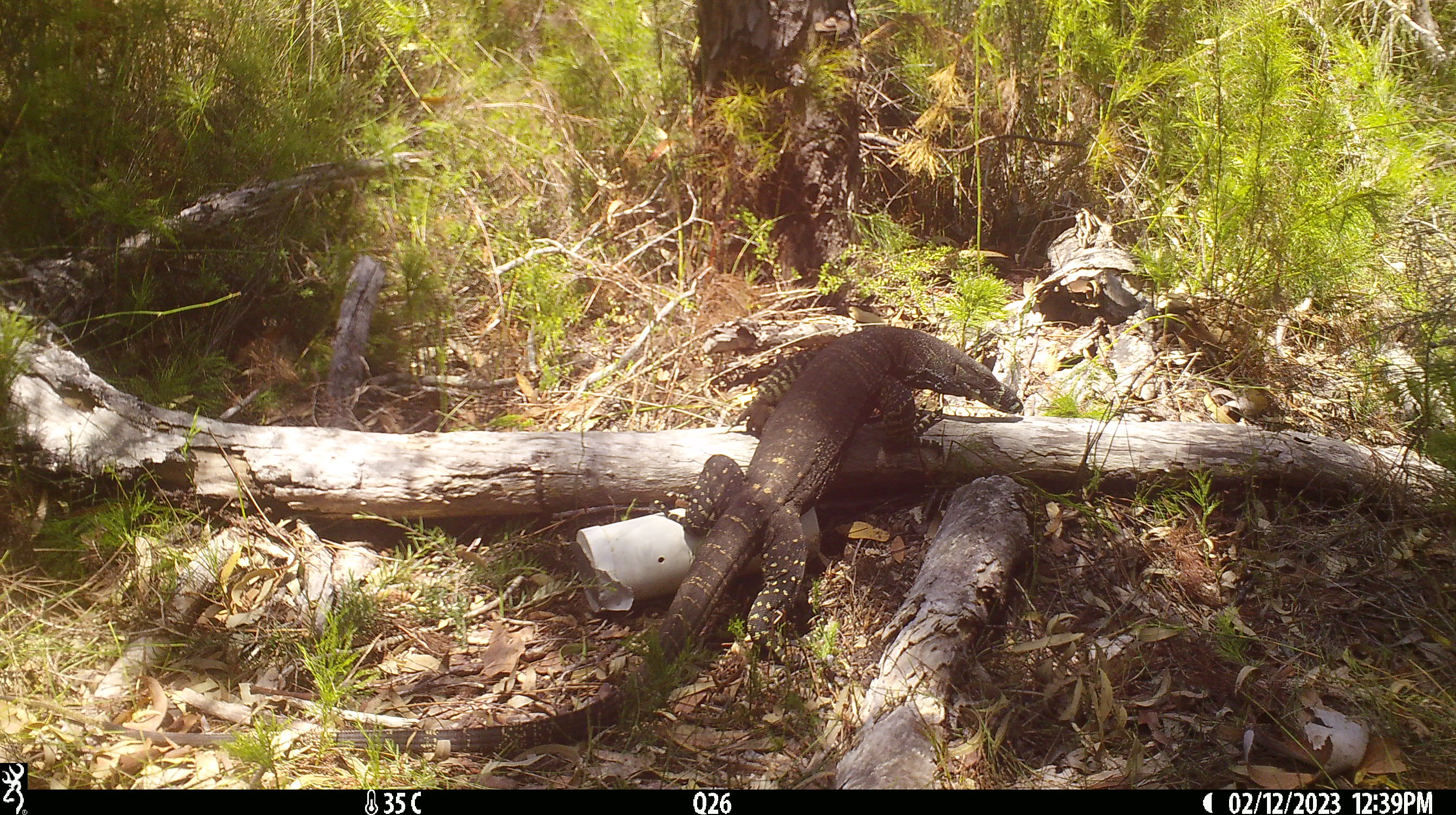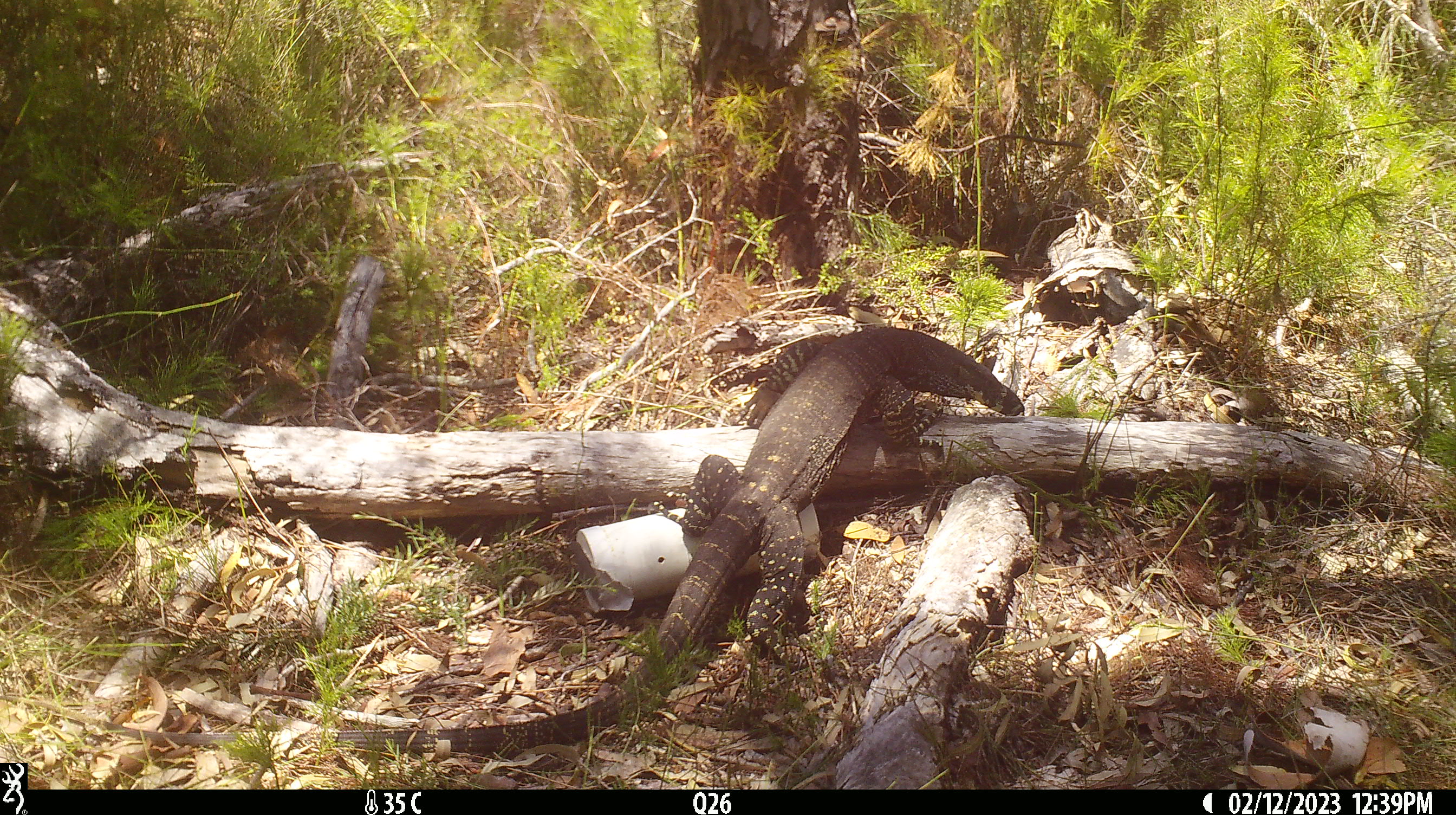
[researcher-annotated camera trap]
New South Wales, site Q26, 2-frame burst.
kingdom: Animalia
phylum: Chordata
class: Reptilia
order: Squamata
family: Varanidae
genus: Varanus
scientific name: Varanus varius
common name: lace monitor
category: goanna